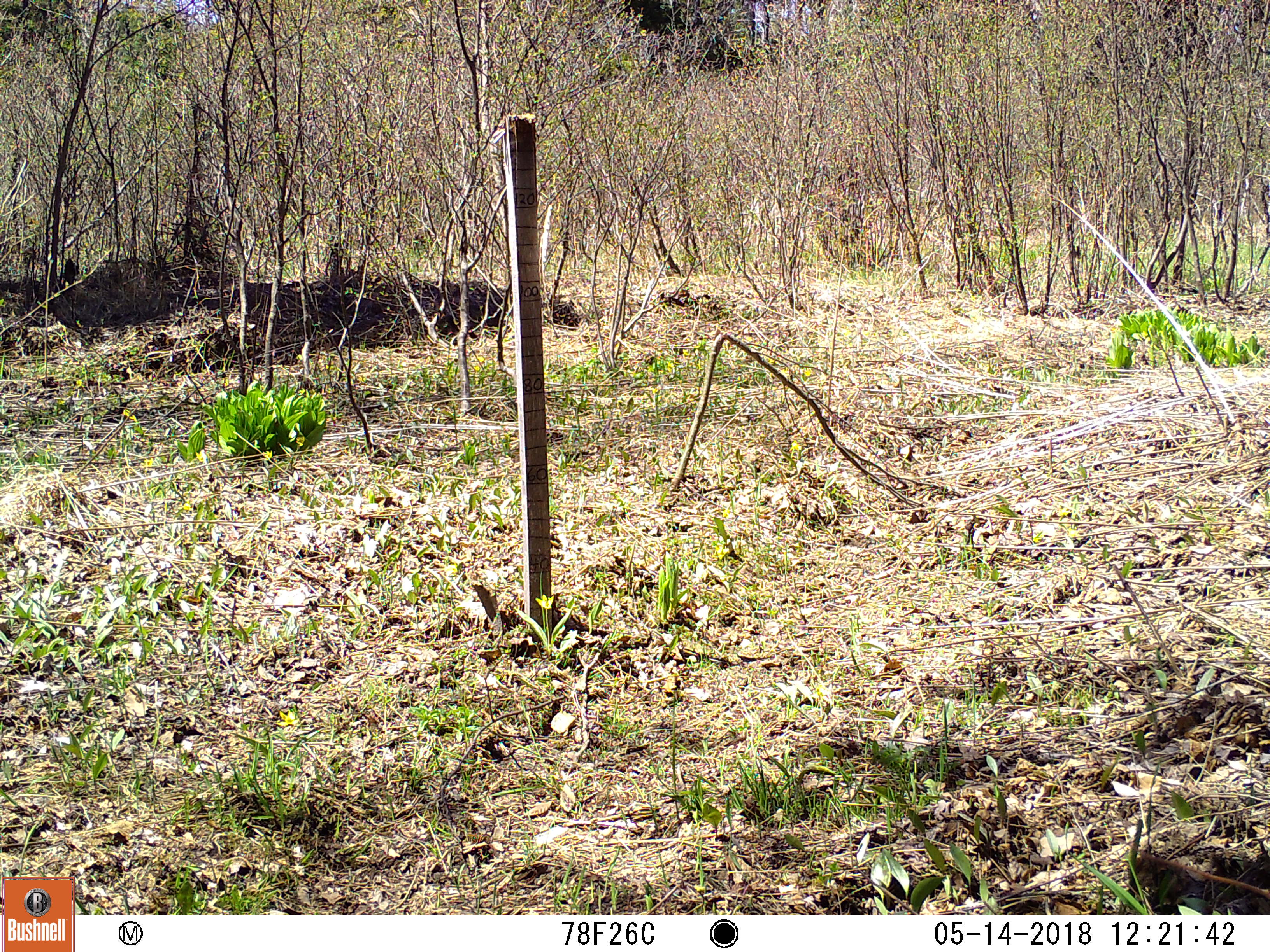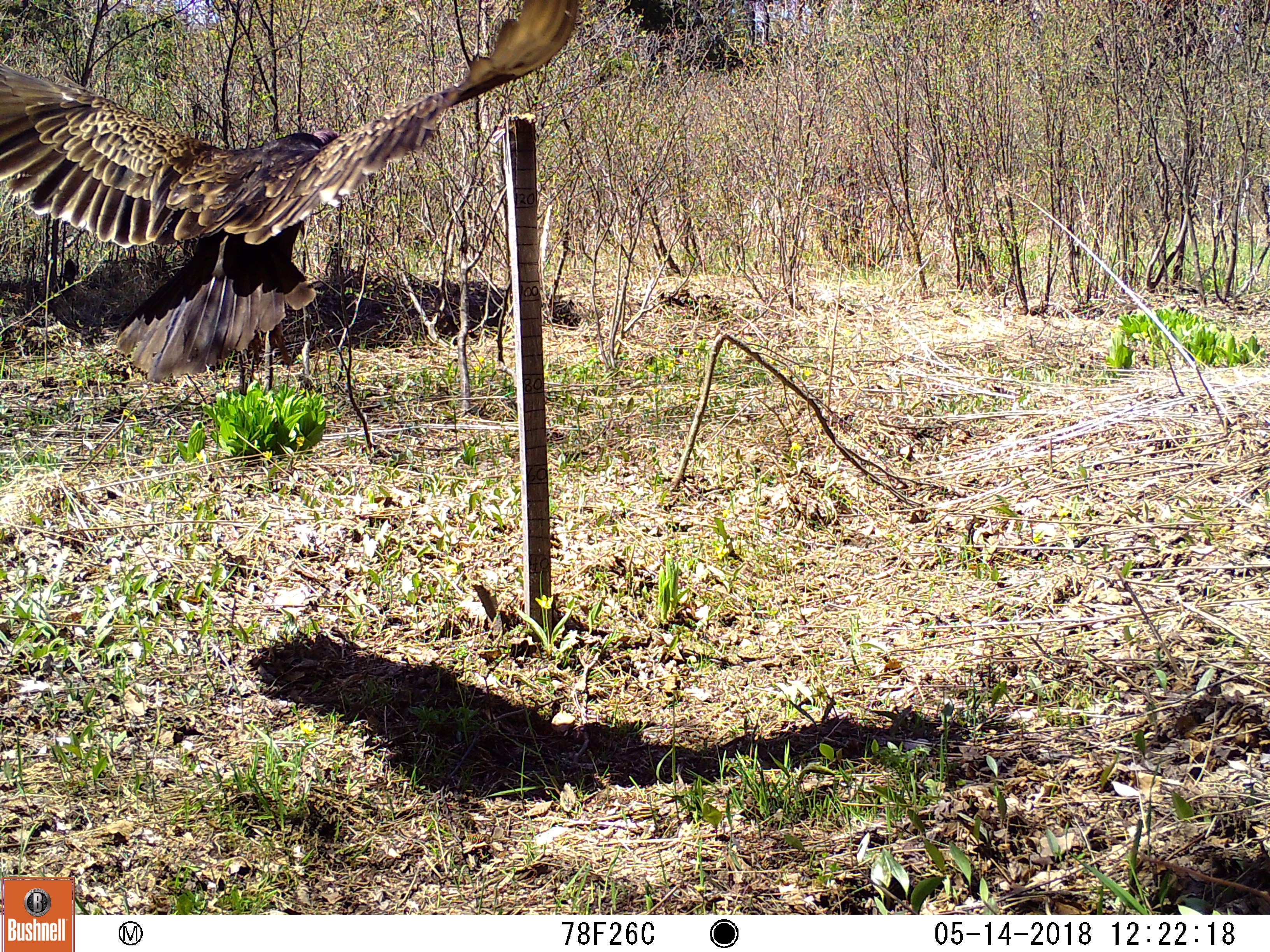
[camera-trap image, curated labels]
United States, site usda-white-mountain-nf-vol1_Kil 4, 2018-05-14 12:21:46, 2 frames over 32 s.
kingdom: Animalia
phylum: Chordata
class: Aves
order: Cathartiformes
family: Cathartidae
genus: Cathartes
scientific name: Cathartes aura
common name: turkey vulture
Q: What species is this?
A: Turkey vulture (Cathartes aura).